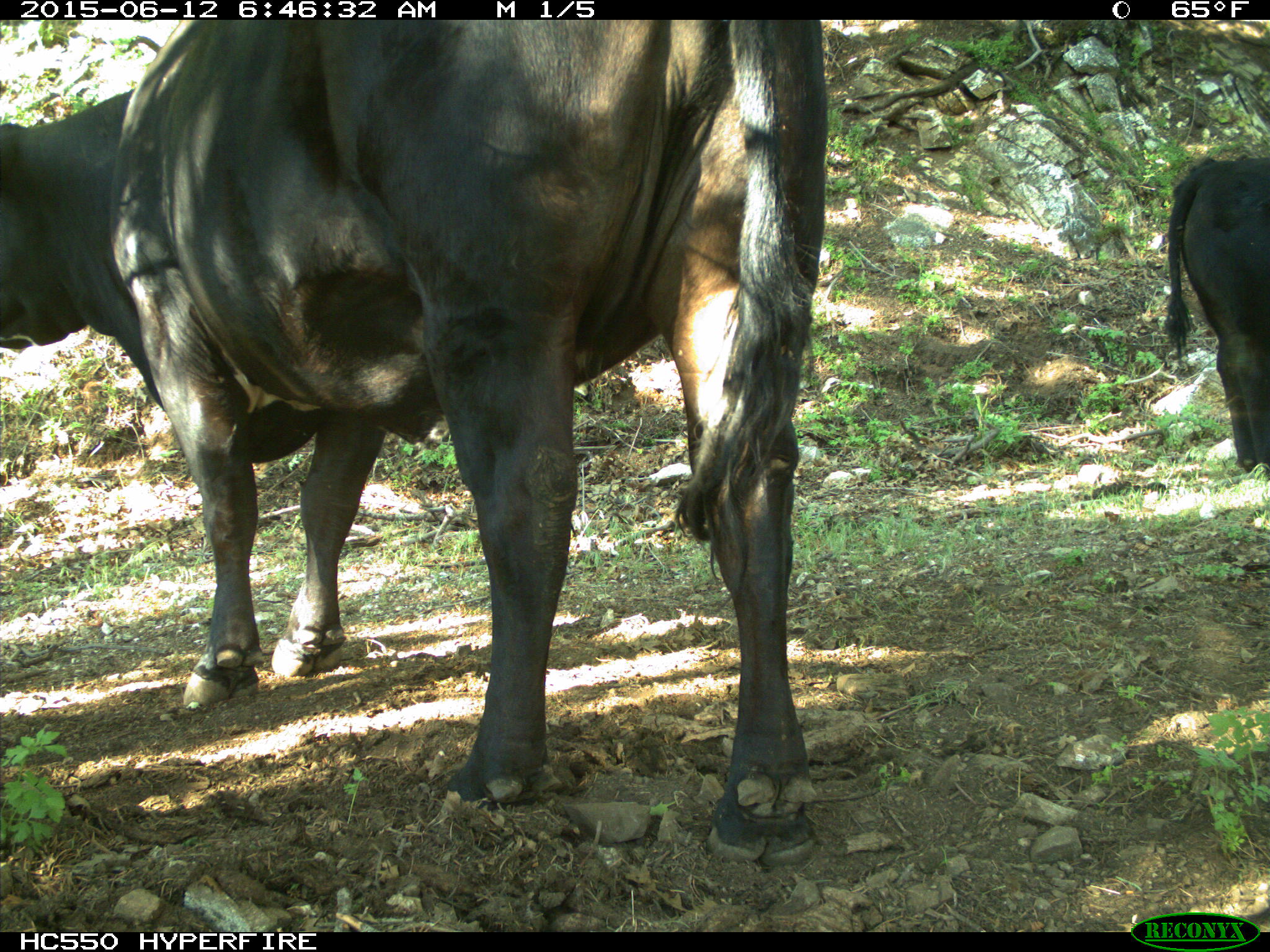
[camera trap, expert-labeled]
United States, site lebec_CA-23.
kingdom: Animalia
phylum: Chordata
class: Mammalia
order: Artiodactyla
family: Bovidae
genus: Bos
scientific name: Bos taurus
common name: domestic cow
Bos taurus (domestic cow).